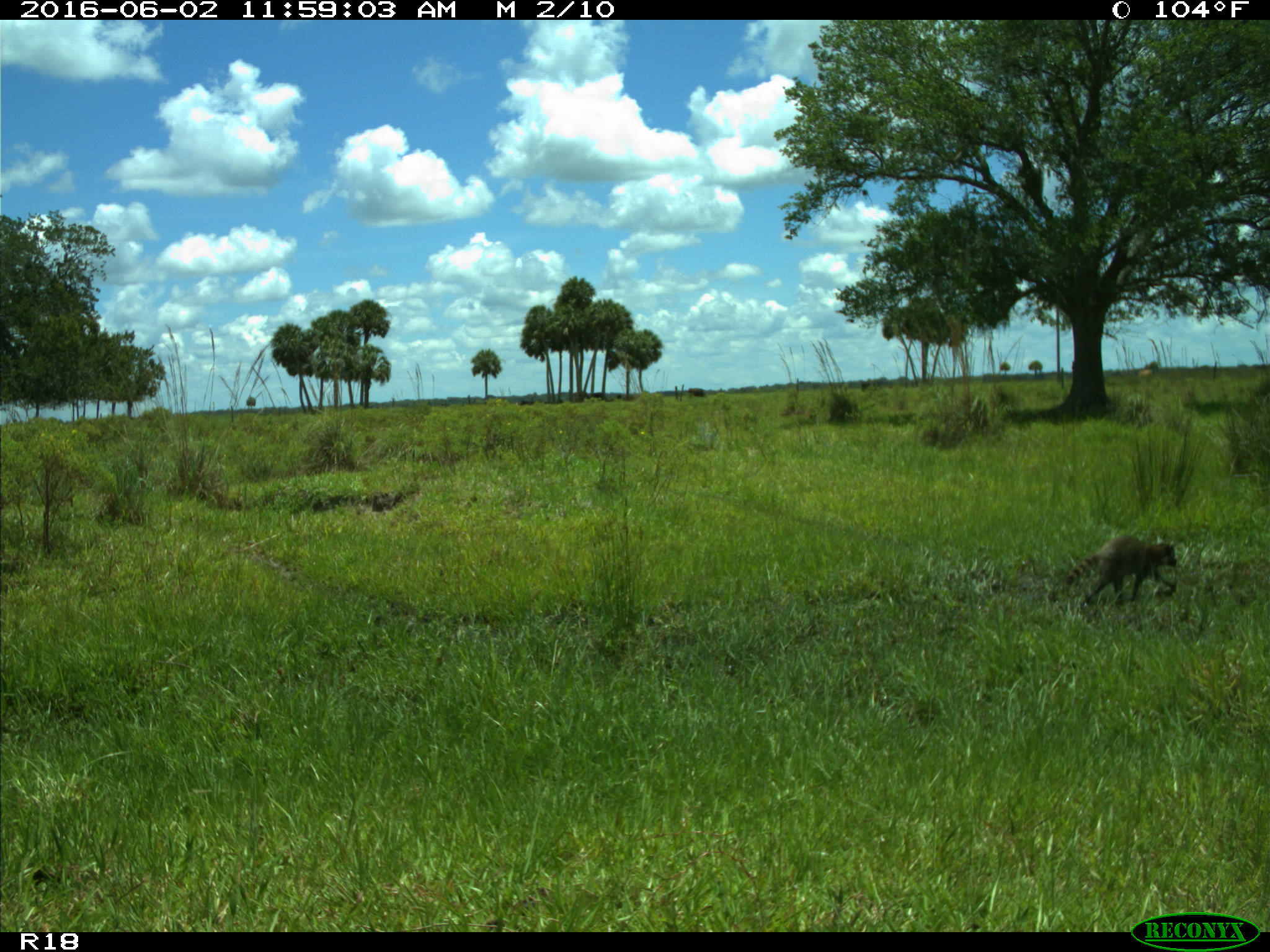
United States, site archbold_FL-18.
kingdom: Animalia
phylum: Chordata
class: Mammalia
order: Carnivora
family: Procyonidae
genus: Procyon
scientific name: Procyon lotor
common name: common raccoon